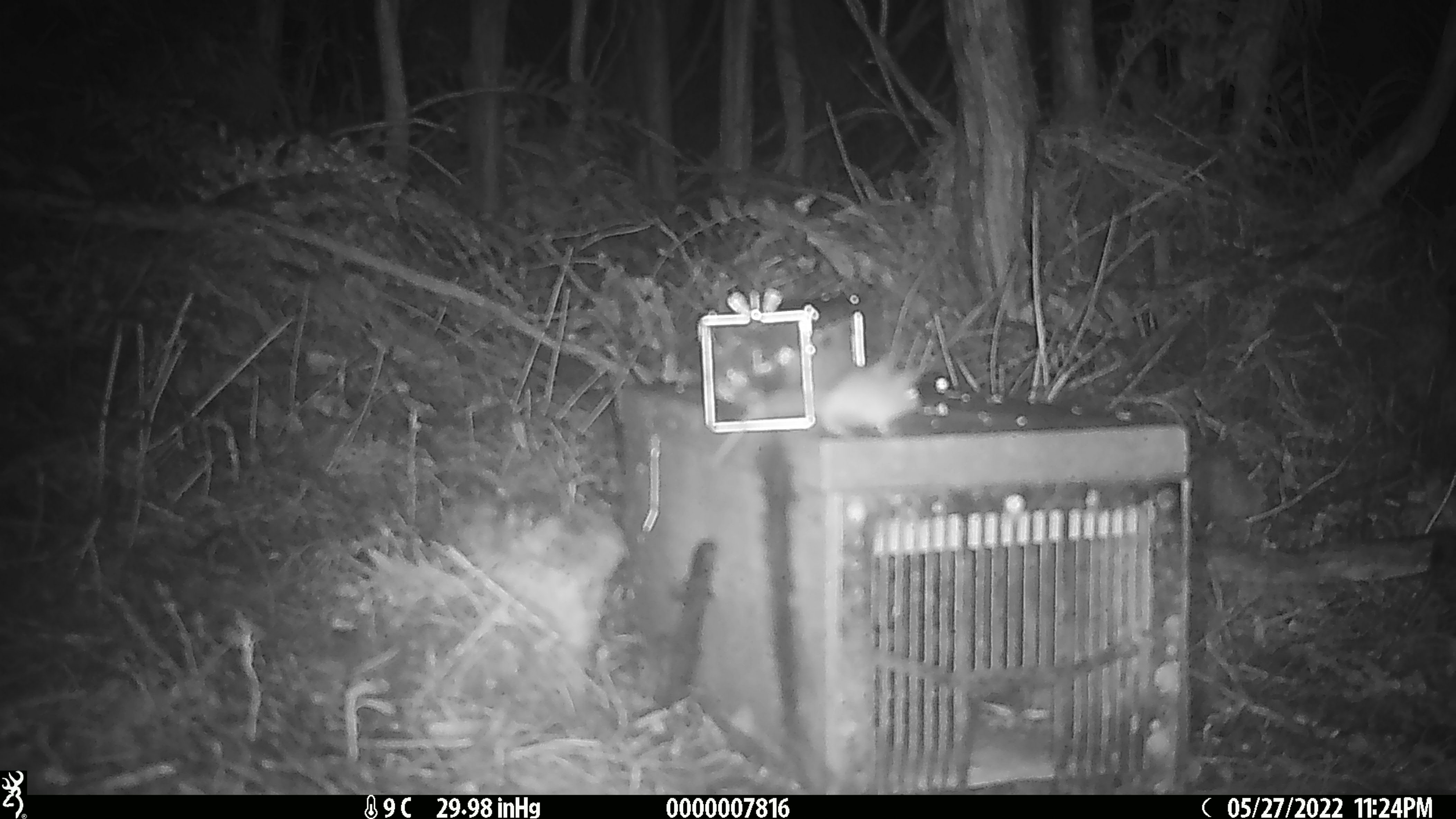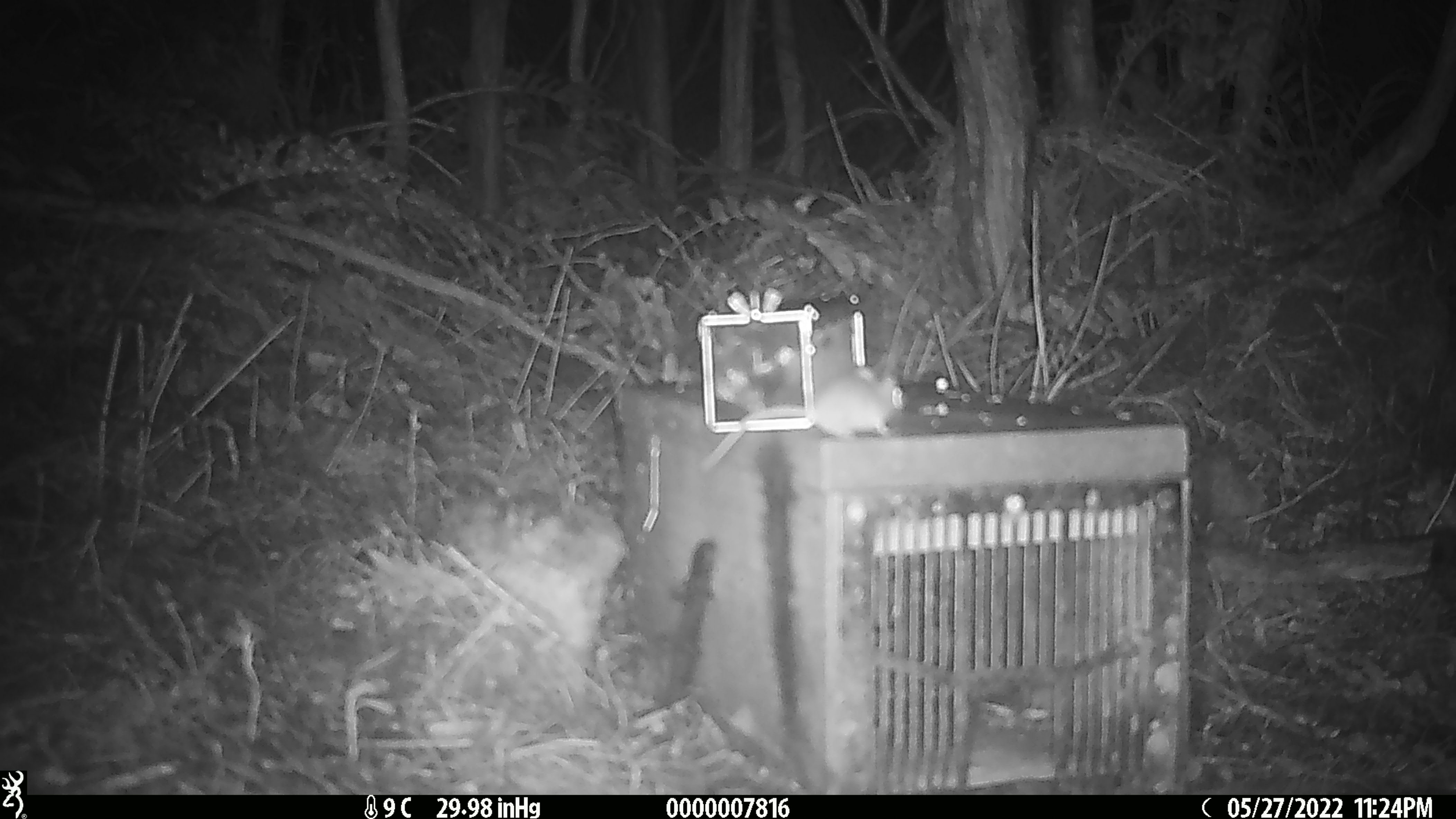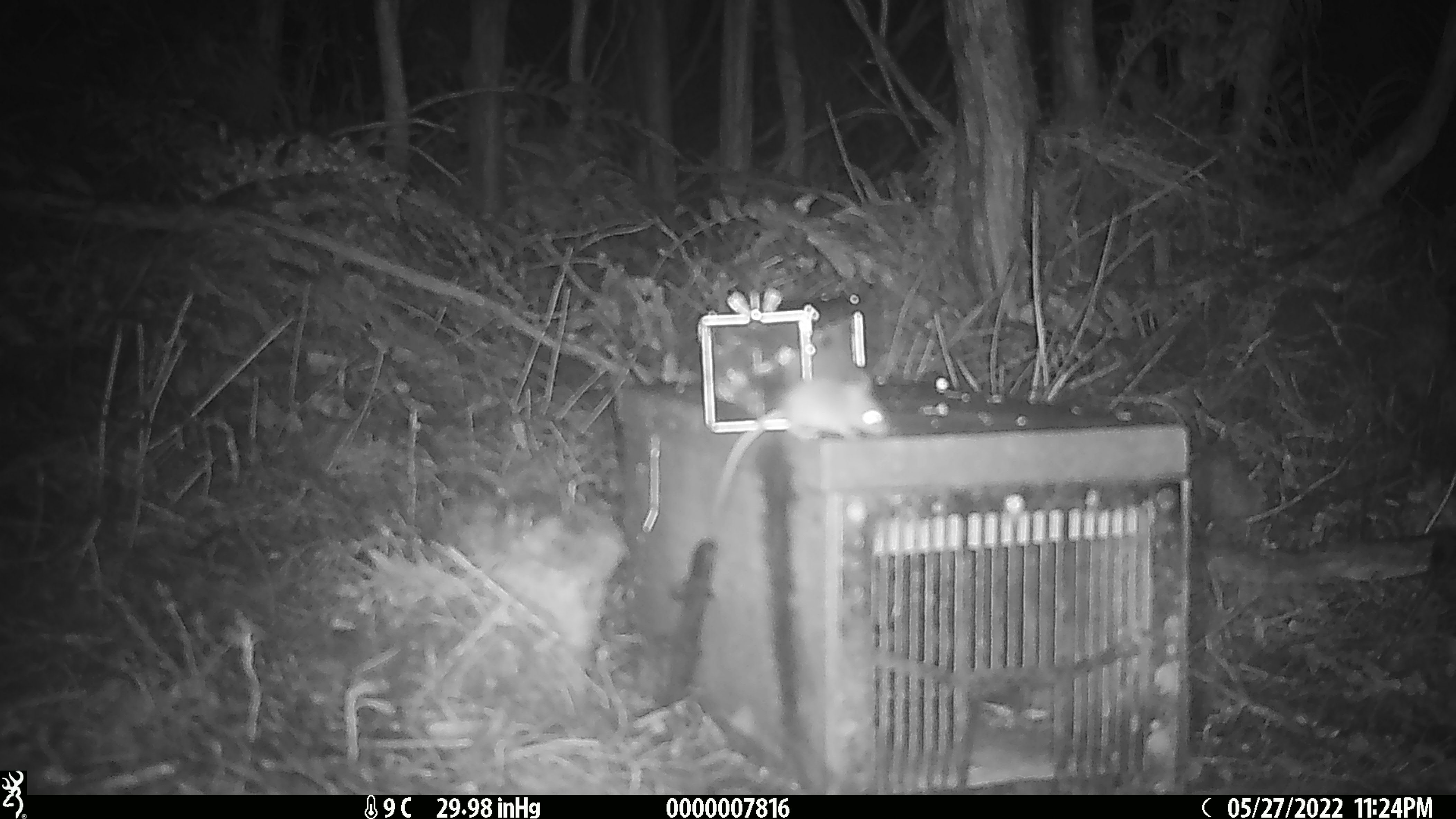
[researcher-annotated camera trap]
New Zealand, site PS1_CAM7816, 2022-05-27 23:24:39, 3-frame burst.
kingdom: Animalia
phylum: Chordata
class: Mammalia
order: Rodentia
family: Muridae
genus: Mus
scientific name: Mus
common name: mouse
Mouse (Mus).